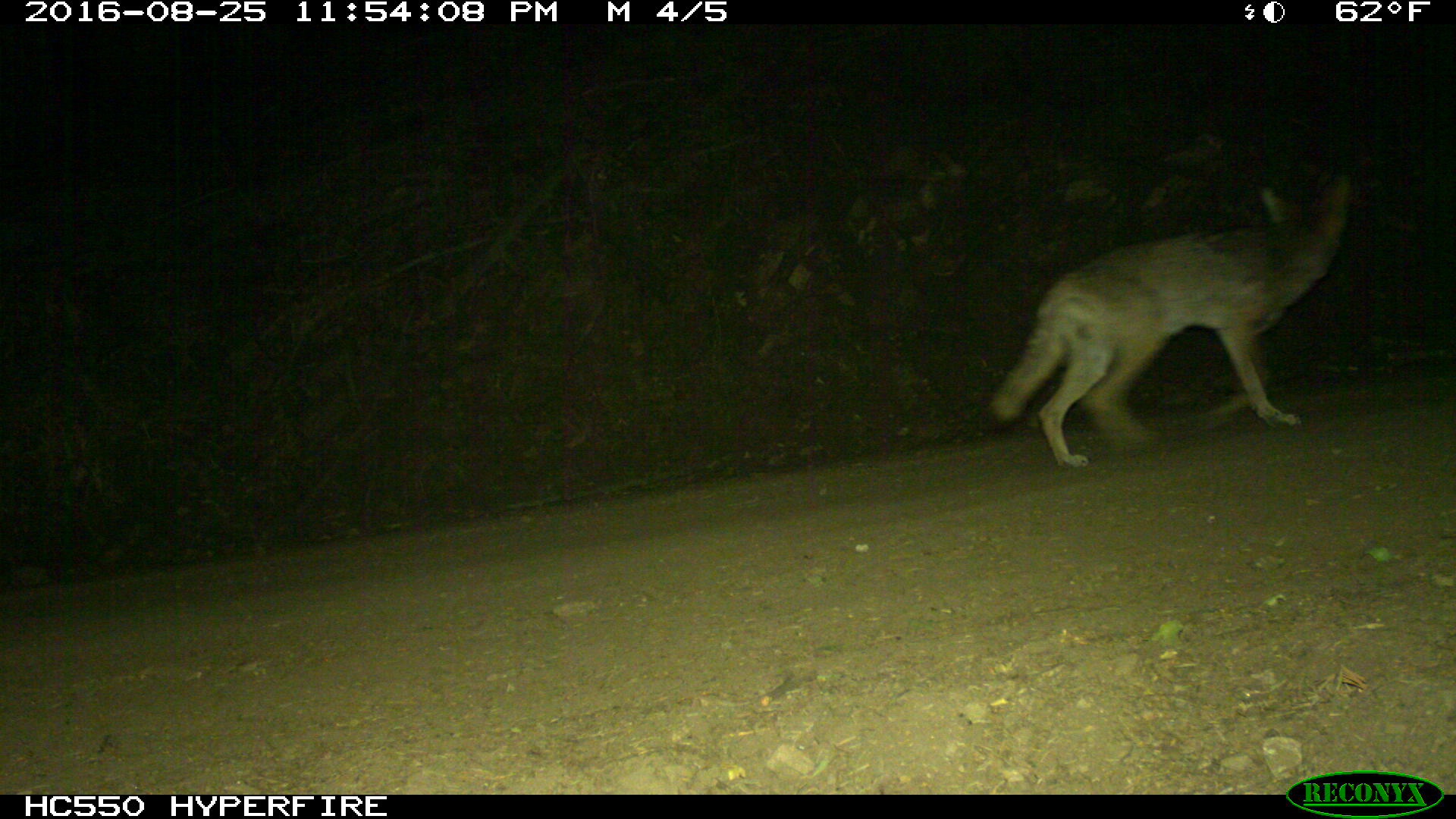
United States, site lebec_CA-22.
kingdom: Animalia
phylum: Chordata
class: Mammalia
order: Carnivora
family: Canidae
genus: Canis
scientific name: Canis latrans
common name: coyote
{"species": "Canis latrans (coyote)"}